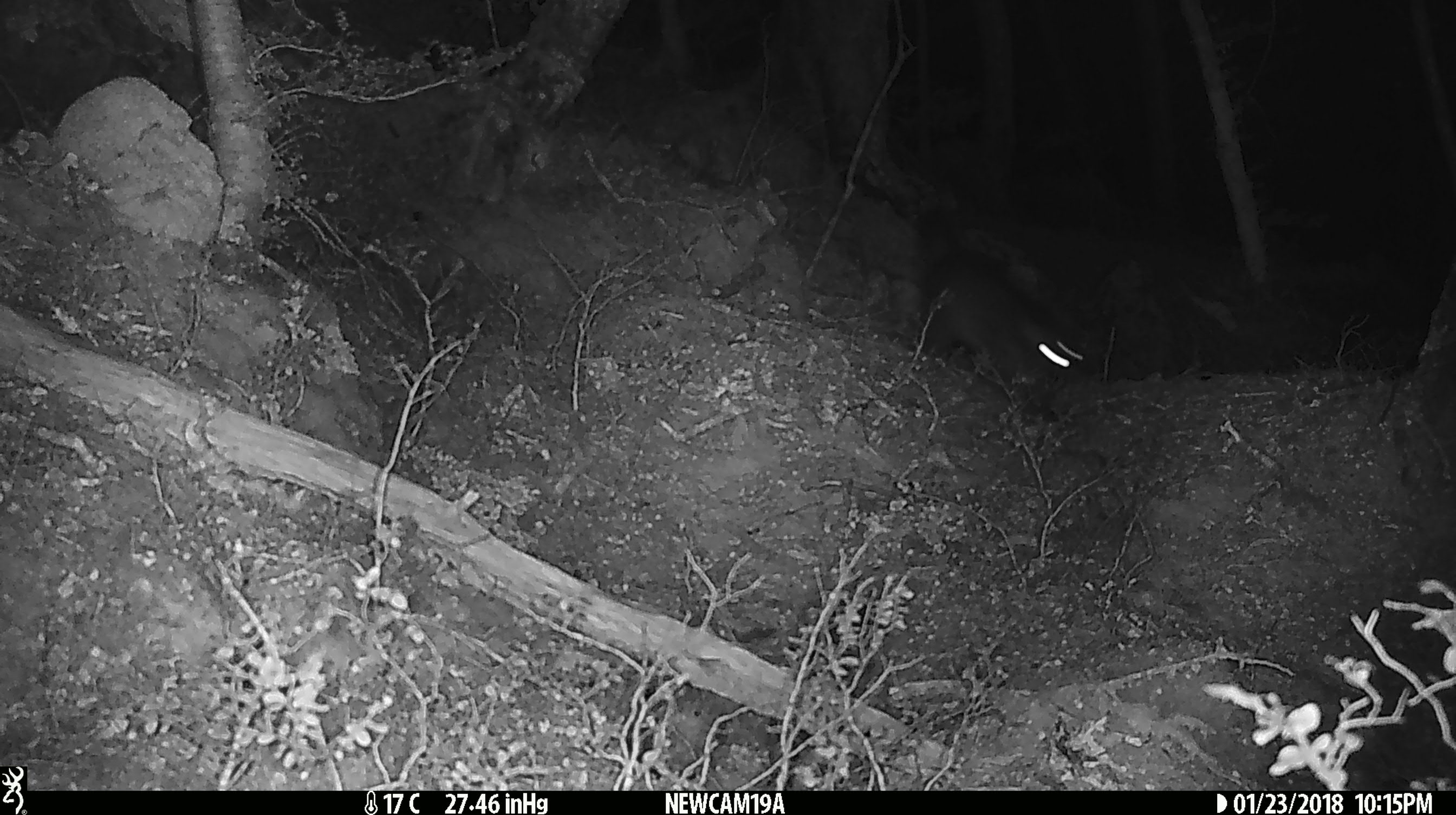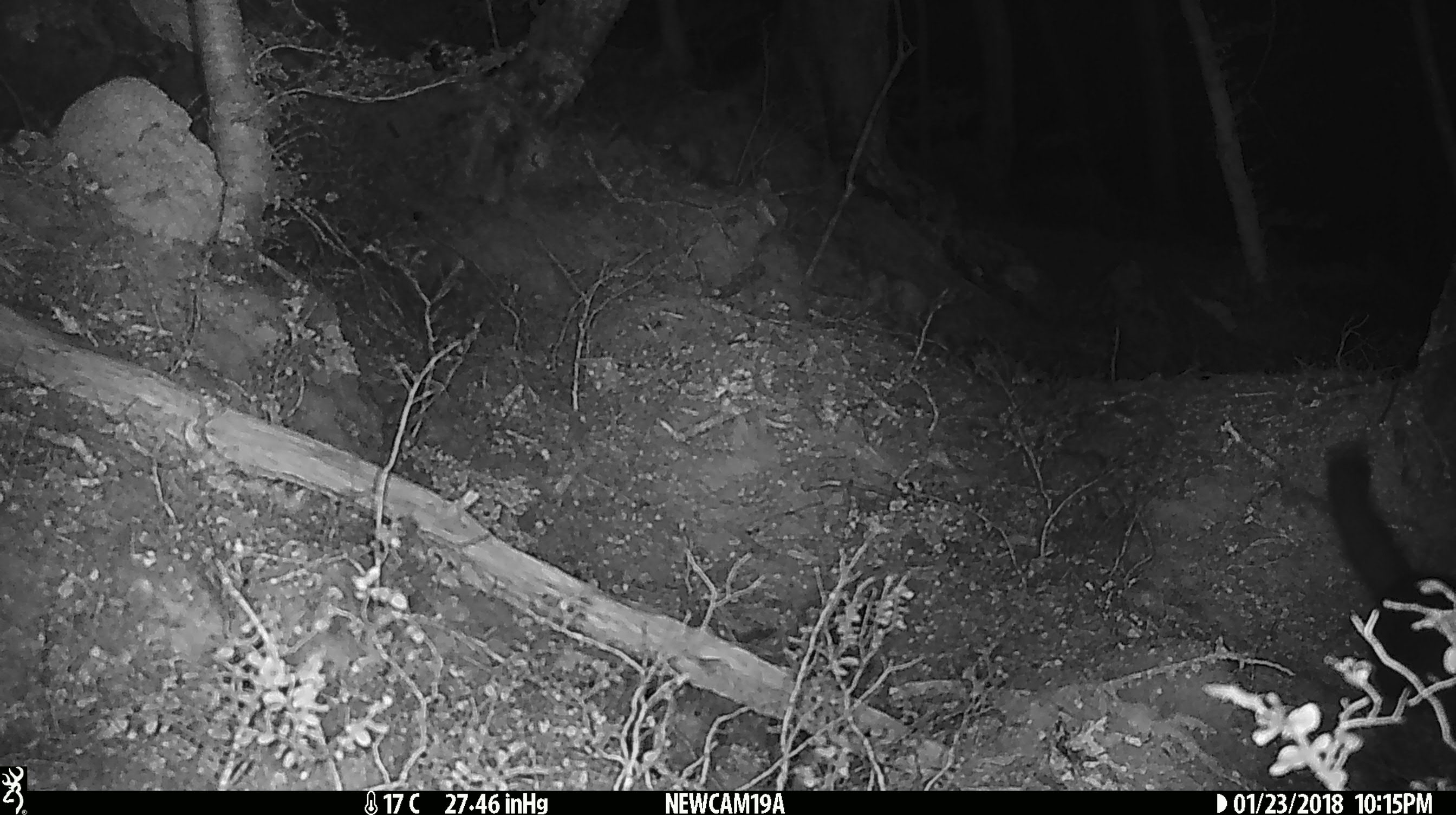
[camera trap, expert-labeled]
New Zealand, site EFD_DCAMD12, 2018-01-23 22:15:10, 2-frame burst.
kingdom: Animalia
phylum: Chordata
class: Mammalia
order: Diprotodontia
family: Phalangeridae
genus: Trichosurus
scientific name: Trichosurus vulpecula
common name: common brushtail possum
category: possum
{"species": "possum (common brushtail possum) (Trichosurus vulpecula)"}